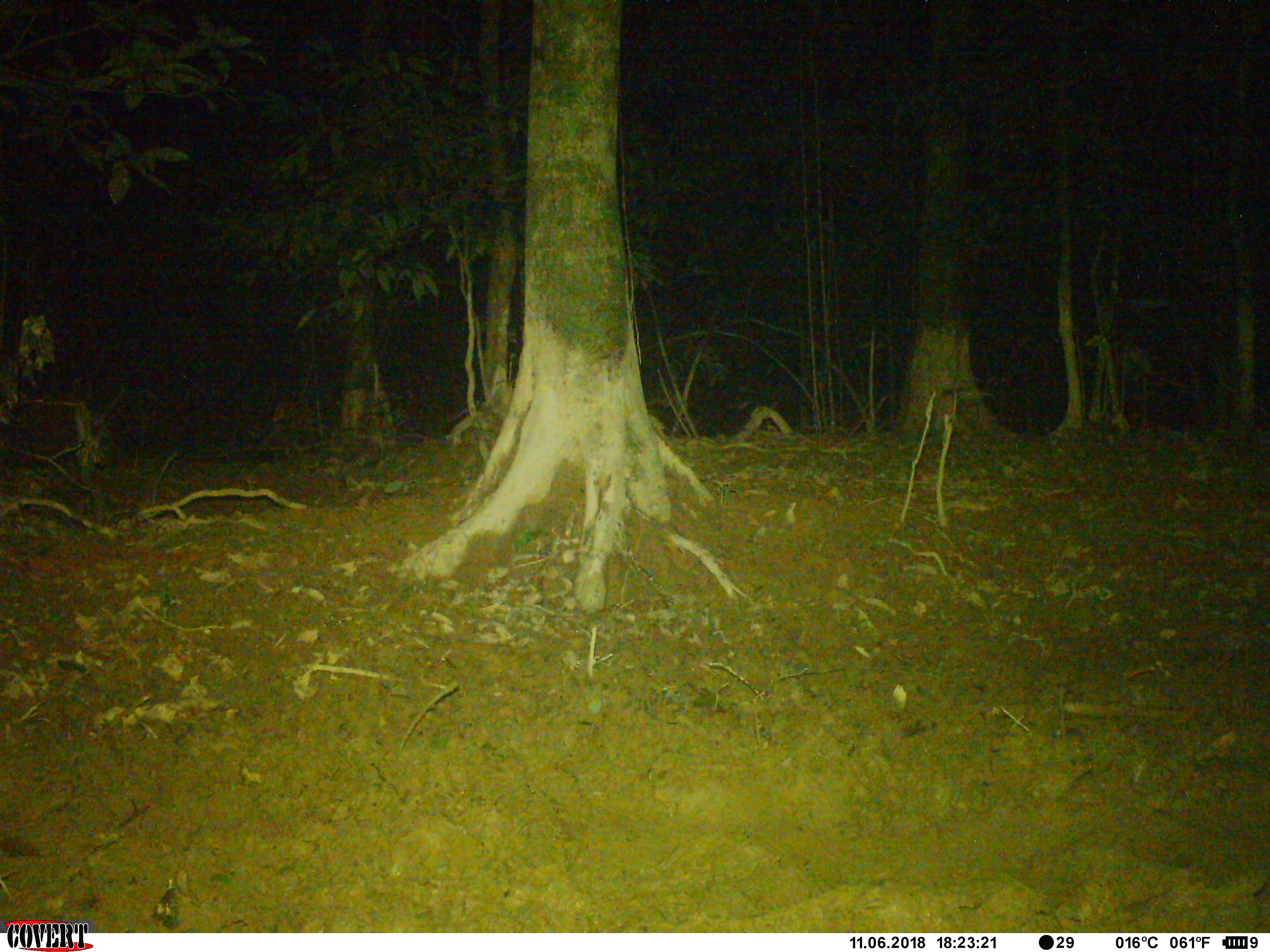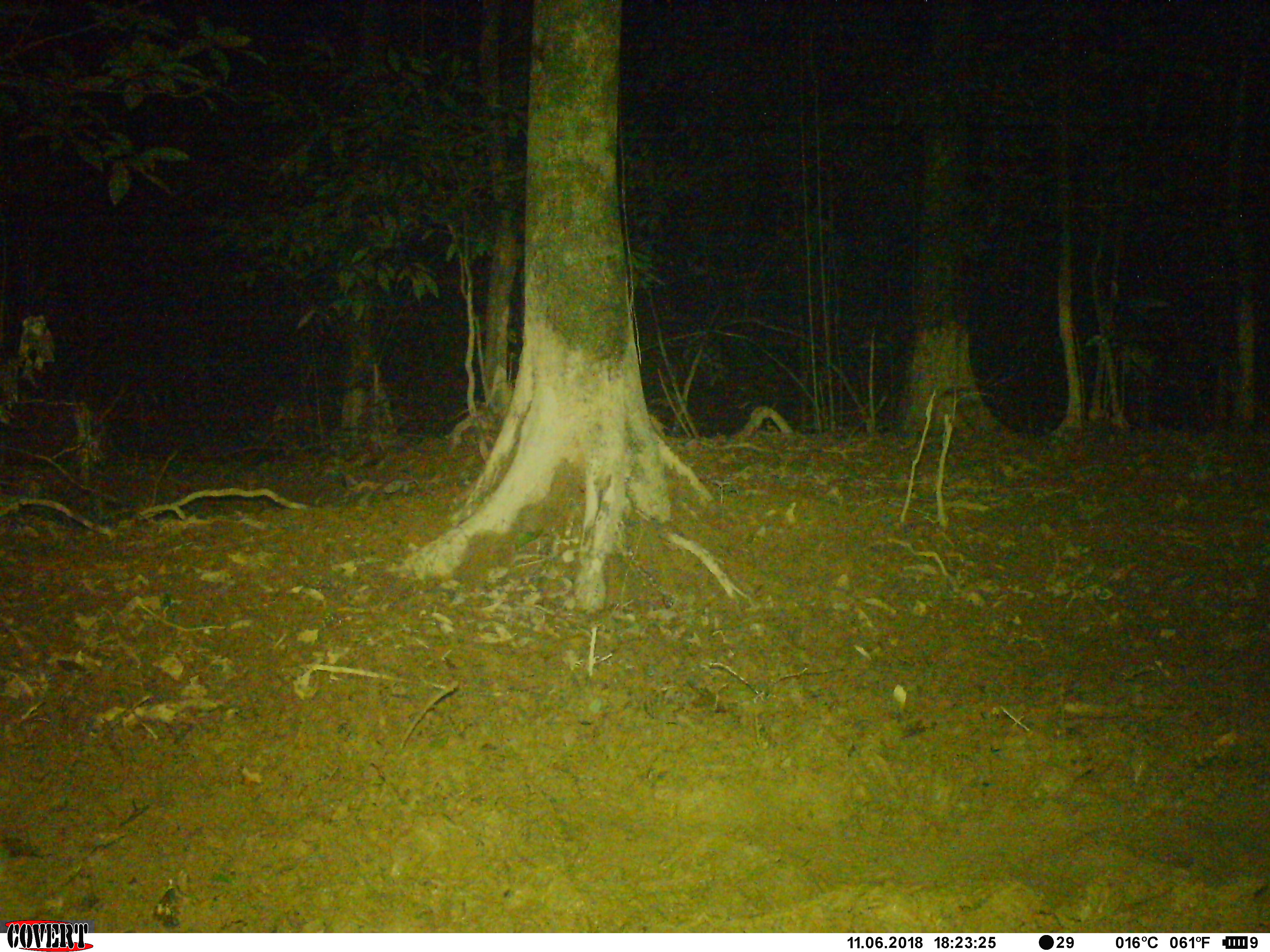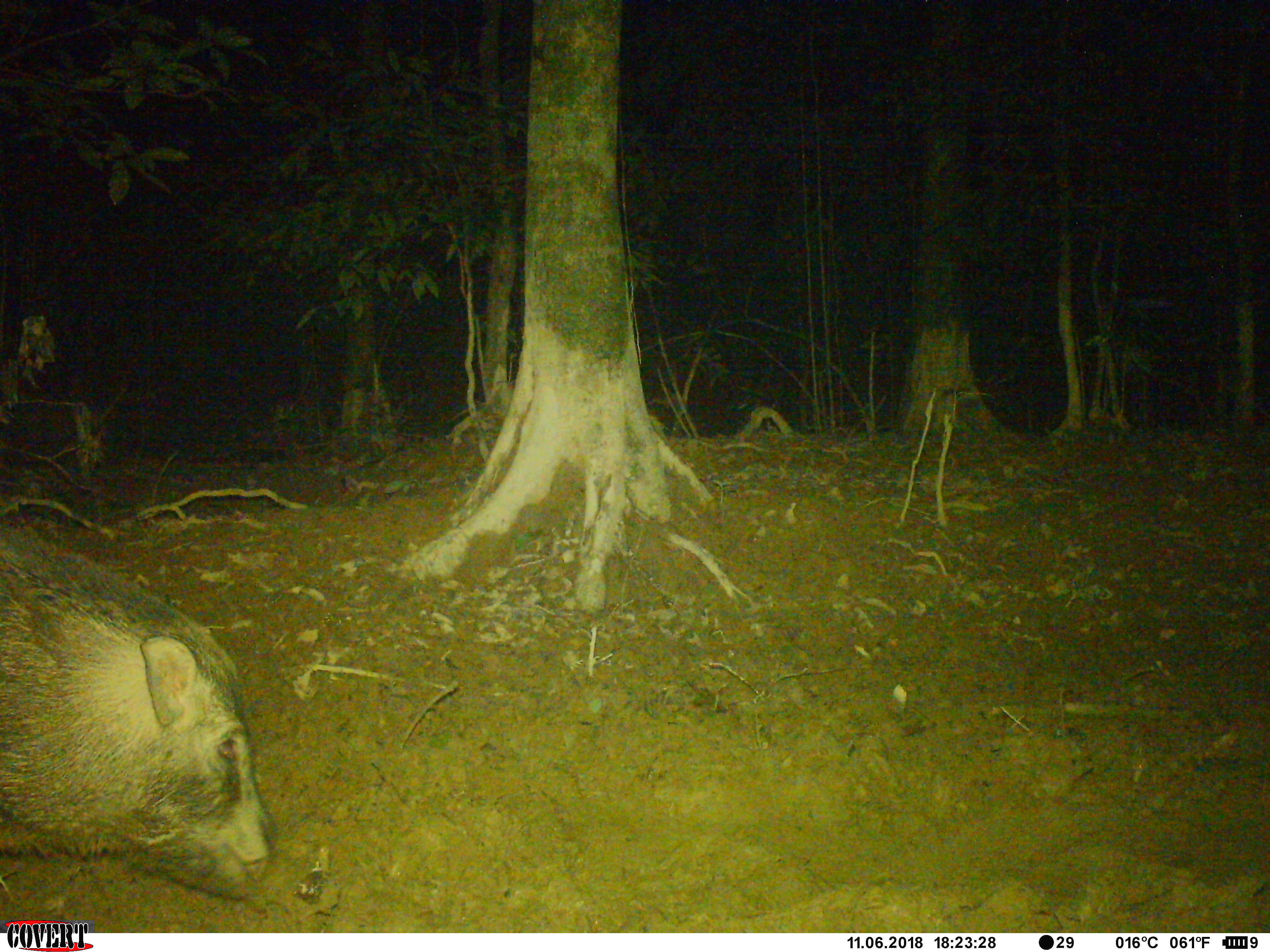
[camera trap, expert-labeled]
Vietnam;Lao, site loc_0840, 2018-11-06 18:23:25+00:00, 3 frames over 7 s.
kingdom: Animalia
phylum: Chordata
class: Mammalia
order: Artiodactyla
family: Suidae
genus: Sus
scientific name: Sus scrofa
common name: eurasian wild pig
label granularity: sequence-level